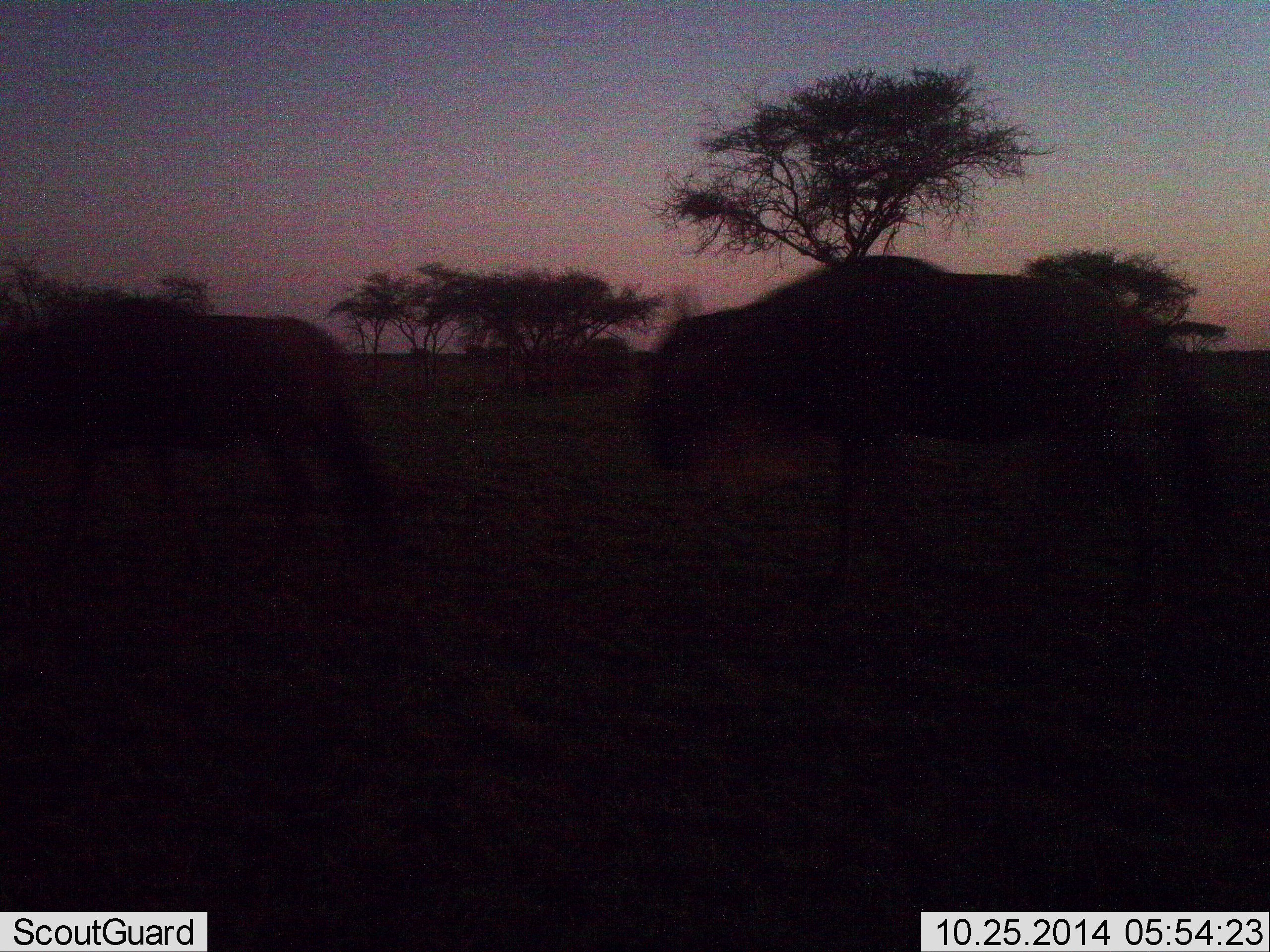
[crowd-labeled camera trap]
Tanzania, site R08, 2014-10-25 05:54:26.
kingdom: Animalia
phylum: Chordata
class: Mammalia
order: Artiodactyla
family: Bovidae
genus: Connochaetes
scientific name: Connochaetes taurinus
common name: blue wildebeest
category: wildebeest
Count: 2.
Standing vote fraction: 10%.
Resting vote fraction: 0%.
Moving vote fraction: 80%.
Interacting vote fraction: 0%.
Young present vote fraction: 0%.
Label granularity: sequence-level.